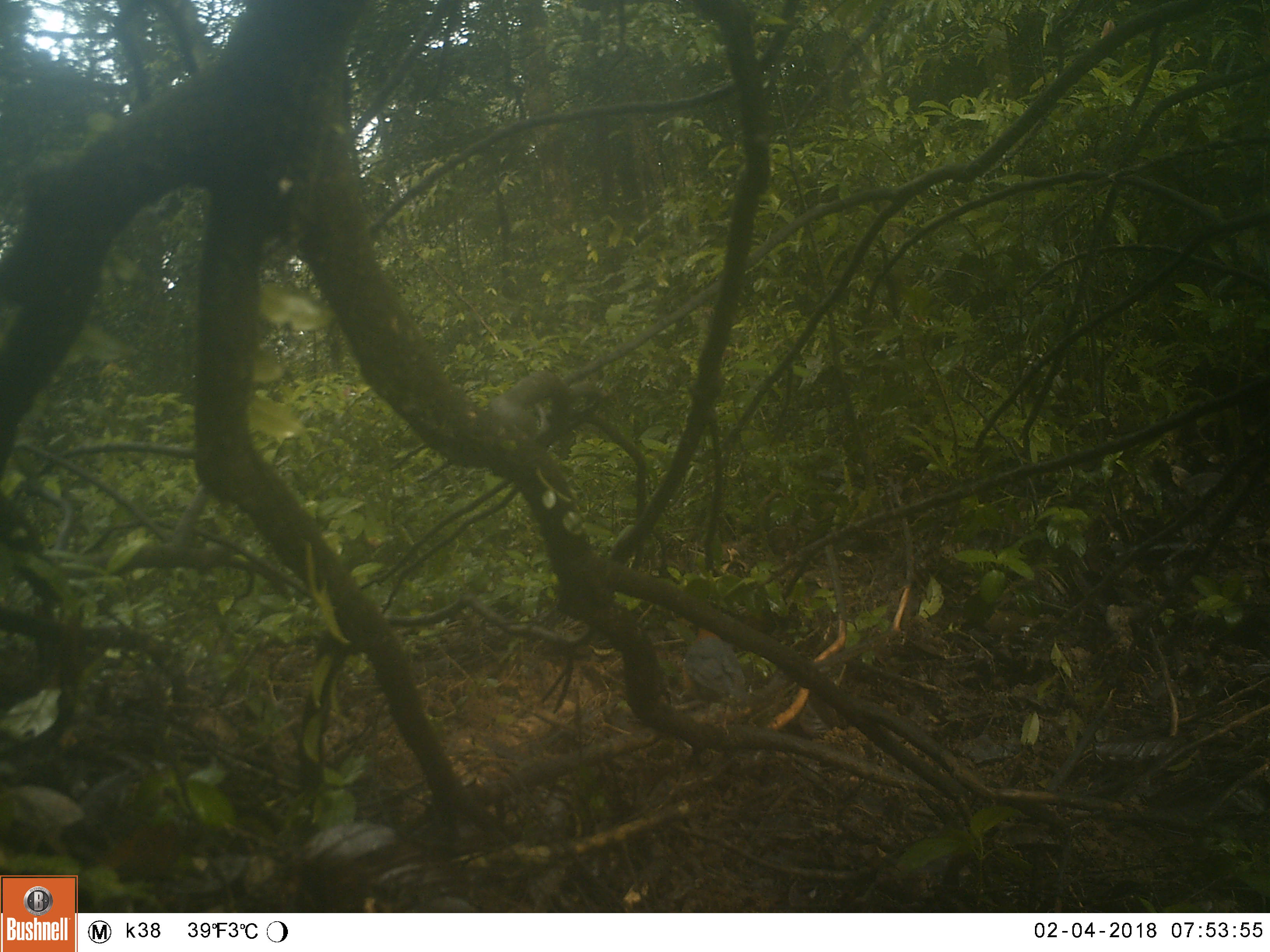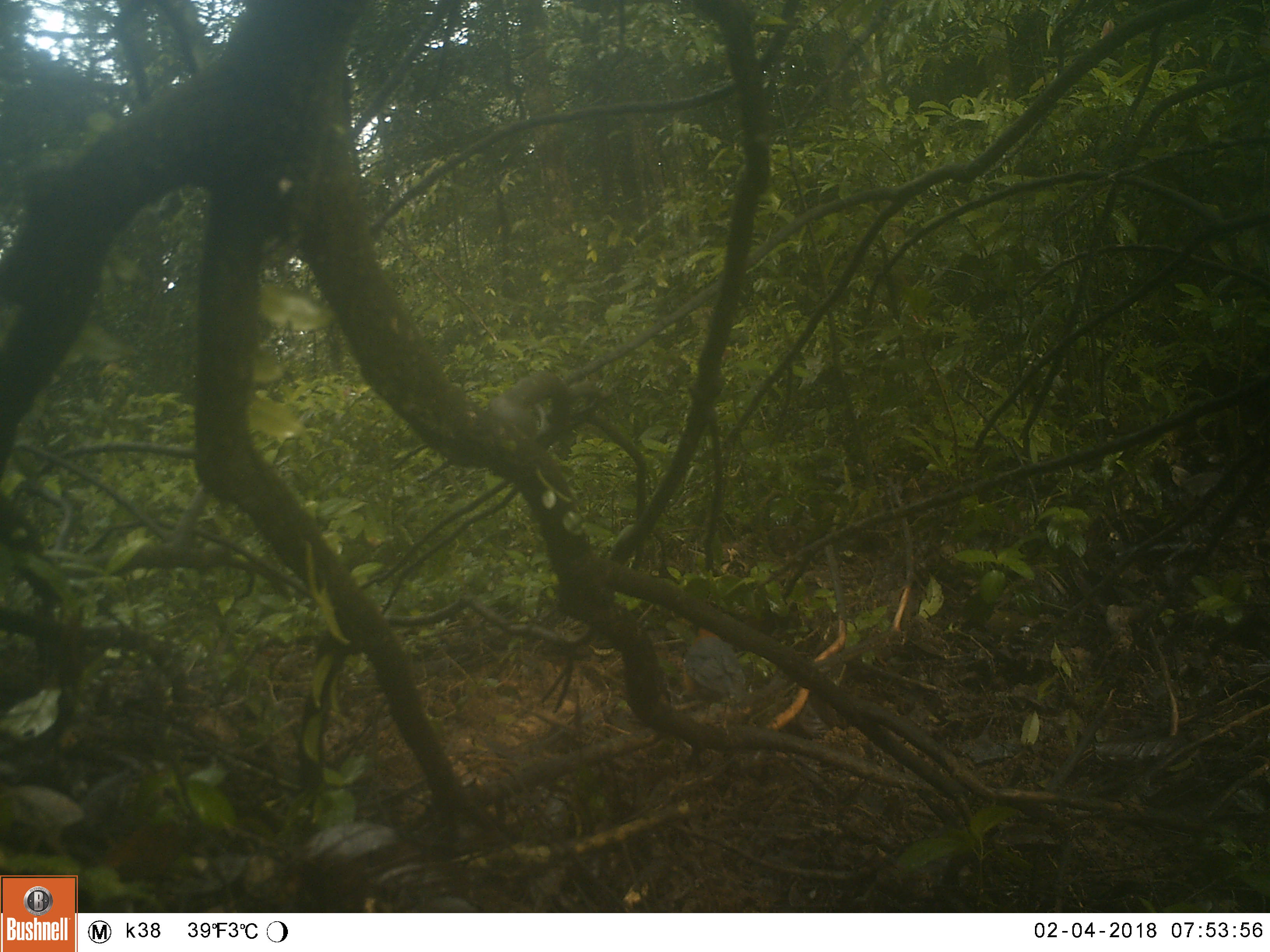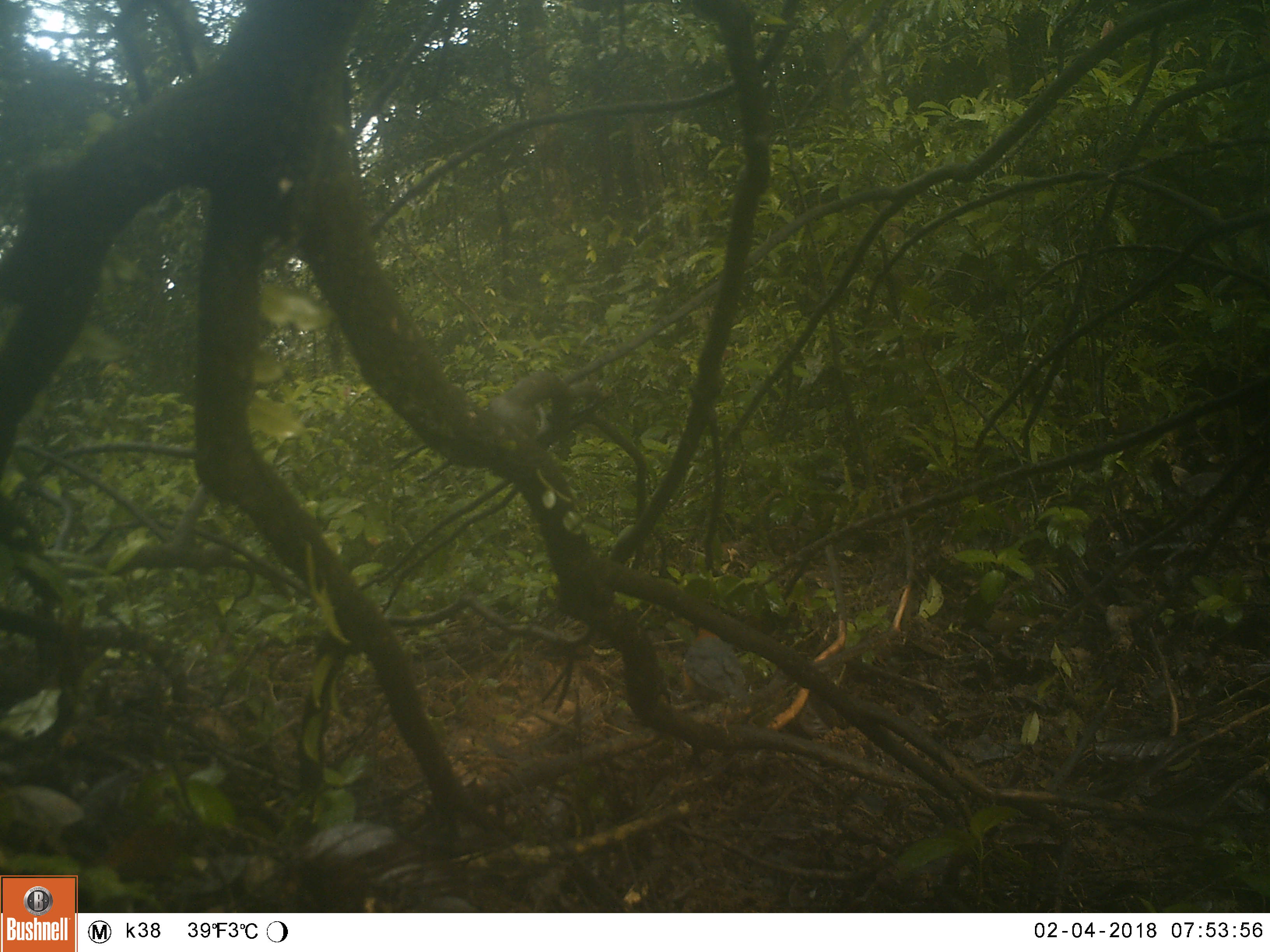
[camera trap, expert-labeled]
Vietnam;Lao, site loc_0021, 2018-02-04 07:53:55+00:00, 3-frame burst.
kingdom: Animalia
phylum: Chordata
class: Aves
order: Trogoniformes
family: Trogonidae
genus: Harpactes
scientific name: Harpactes oreskios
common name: orange-breasted trogon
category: orange breasted trogon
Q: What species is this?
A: Orange breasted trogon (orange-breasted trogon) (Harpactes oreskios).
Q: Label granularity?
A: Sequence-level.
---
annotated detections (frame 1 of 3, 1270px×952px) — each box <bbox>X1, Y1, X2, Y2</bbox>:
orange breasted trogon: <bbox>681, 626, 756, 736</bbox>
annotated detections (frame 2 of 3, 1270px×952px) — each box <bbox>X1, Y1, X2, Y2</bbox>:
orange breasted trogon: <bbox>681, 626, 748, 736</bbox>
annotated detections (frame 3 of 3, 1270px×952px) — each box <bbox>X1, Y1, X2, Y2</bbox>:
orange breasted trogon: <bbox>681, 626, 752, 737</bbox>